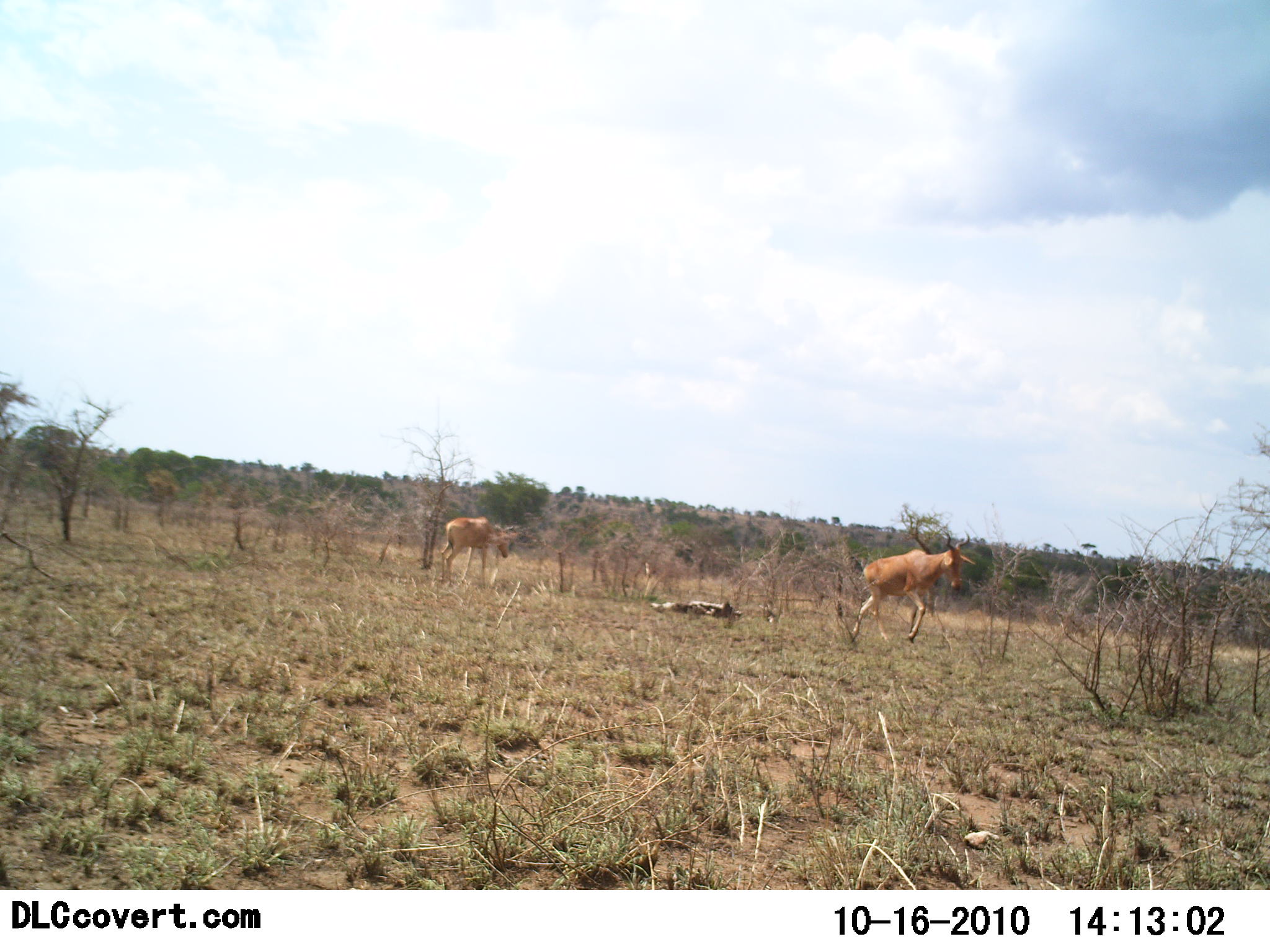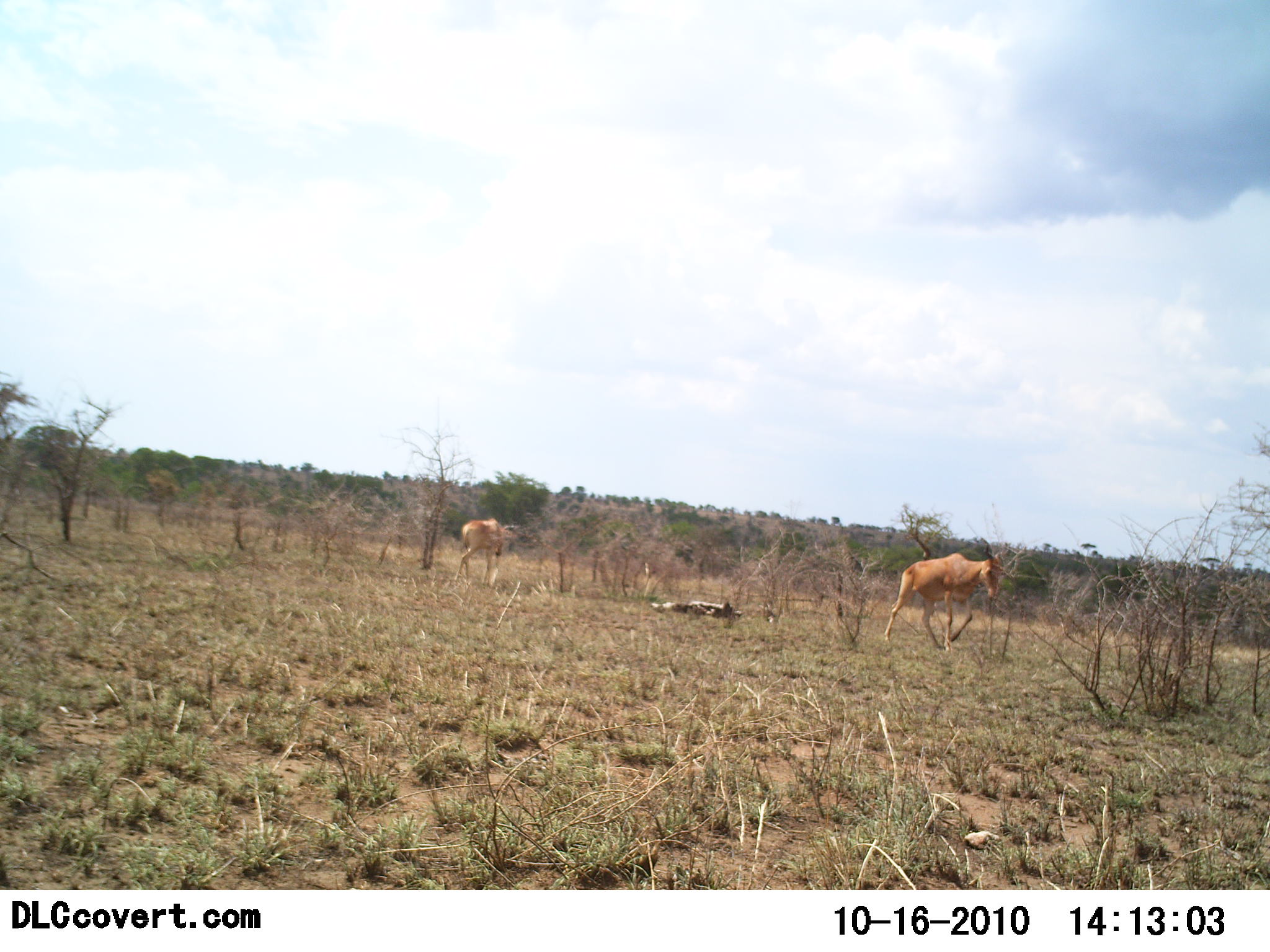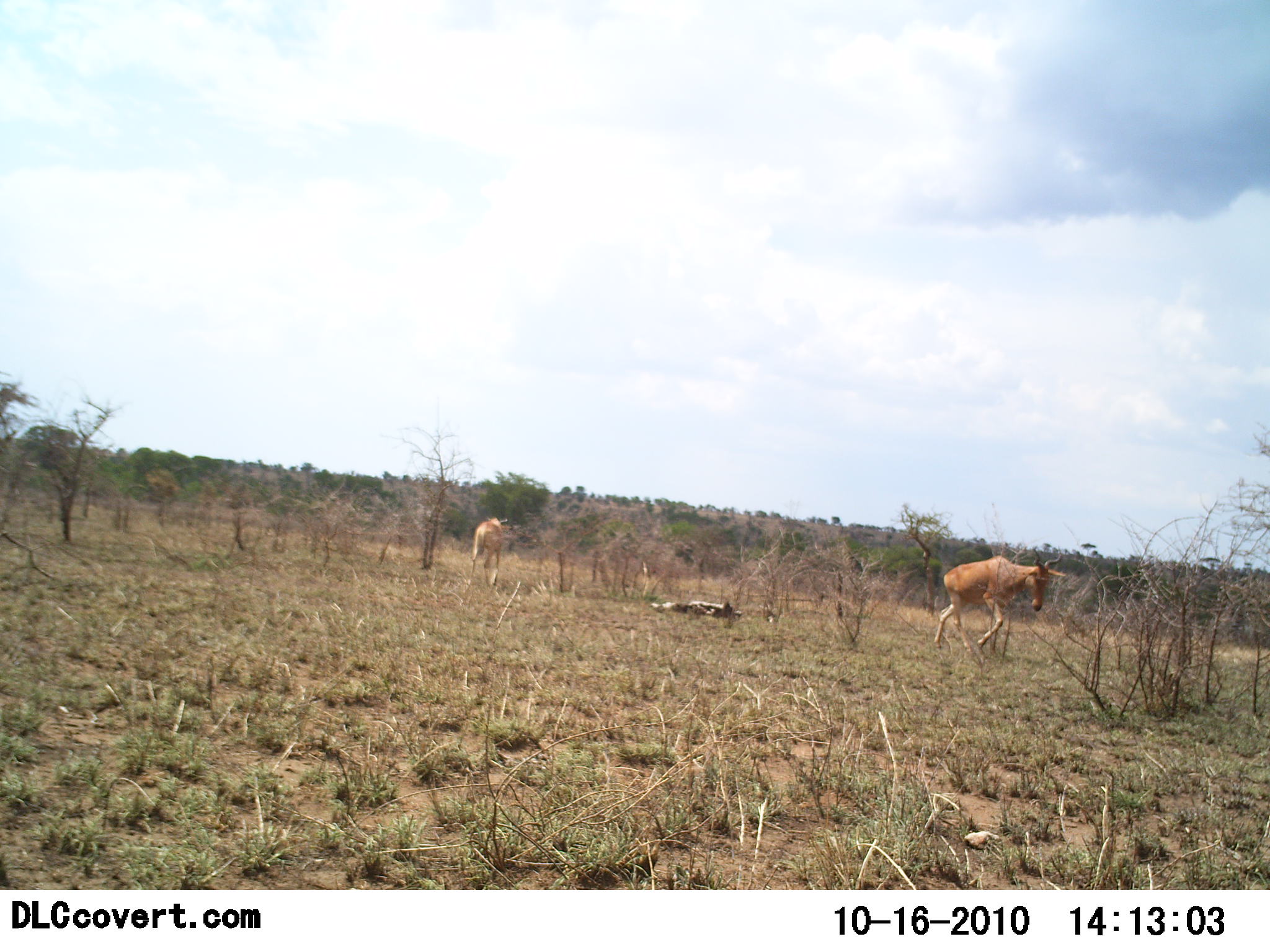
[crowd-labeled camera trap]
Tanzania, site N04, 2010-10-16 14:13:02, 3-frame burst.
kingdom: Animalia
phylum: Chordata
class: Mammalia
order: Artiodactyla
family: Bovidae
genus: Alcelaphus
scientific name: Alcelaphus buselaphus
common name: hartebeest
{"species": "hartebeest (Alcelaphus buselaphus)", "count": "2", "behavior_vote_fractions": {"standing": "6%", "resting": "0%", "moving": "100%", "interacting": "0%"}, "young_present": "0%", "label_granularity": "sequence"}